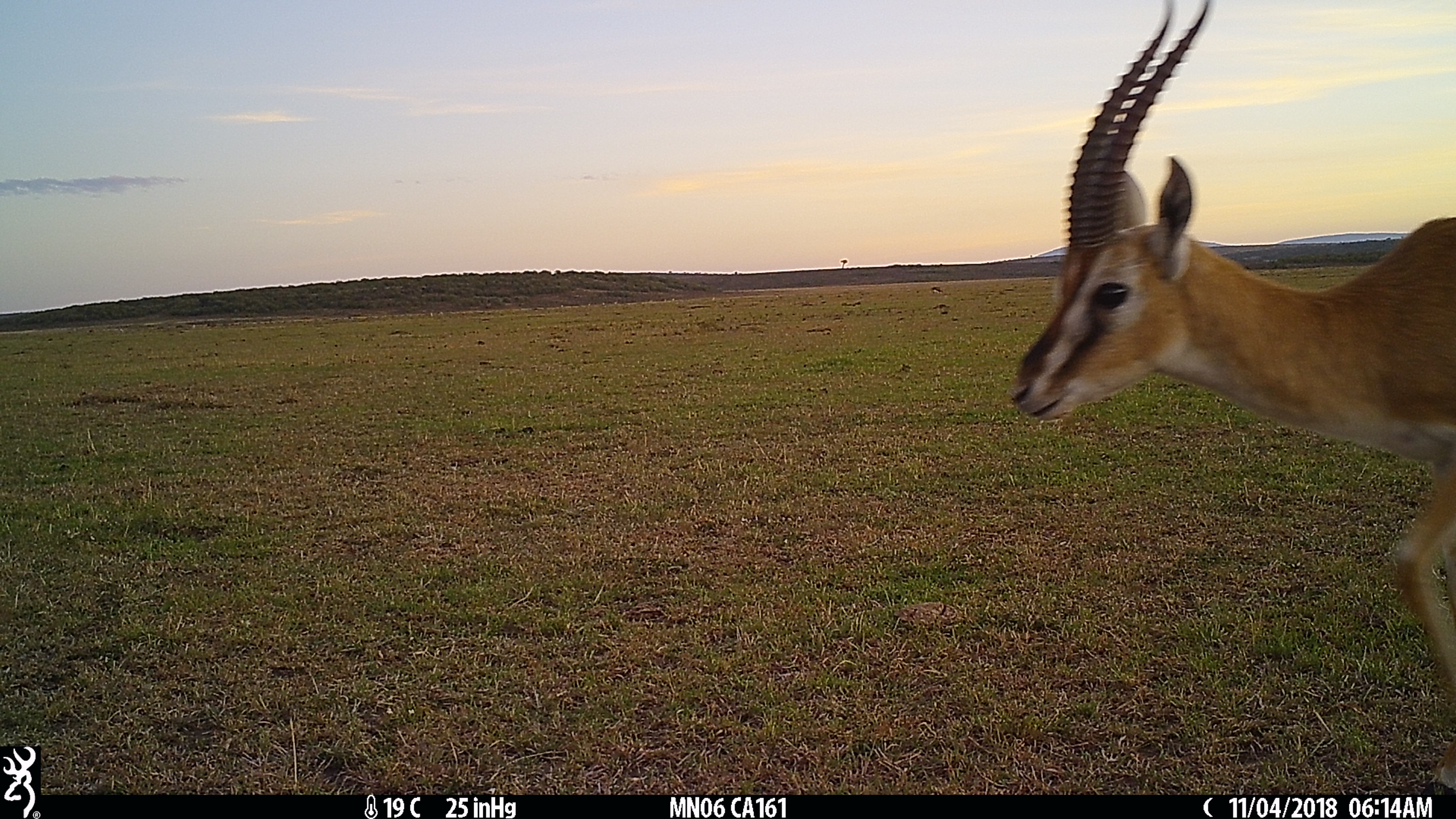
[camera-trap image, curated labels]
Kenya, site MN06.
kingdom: Animalia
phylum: Chordata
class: Mammalia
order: Artiodactyla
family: Bovidae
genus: Eudorcas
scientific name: Eudorcas thomsonii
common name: thomon's gazelle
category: gazelle thomsons